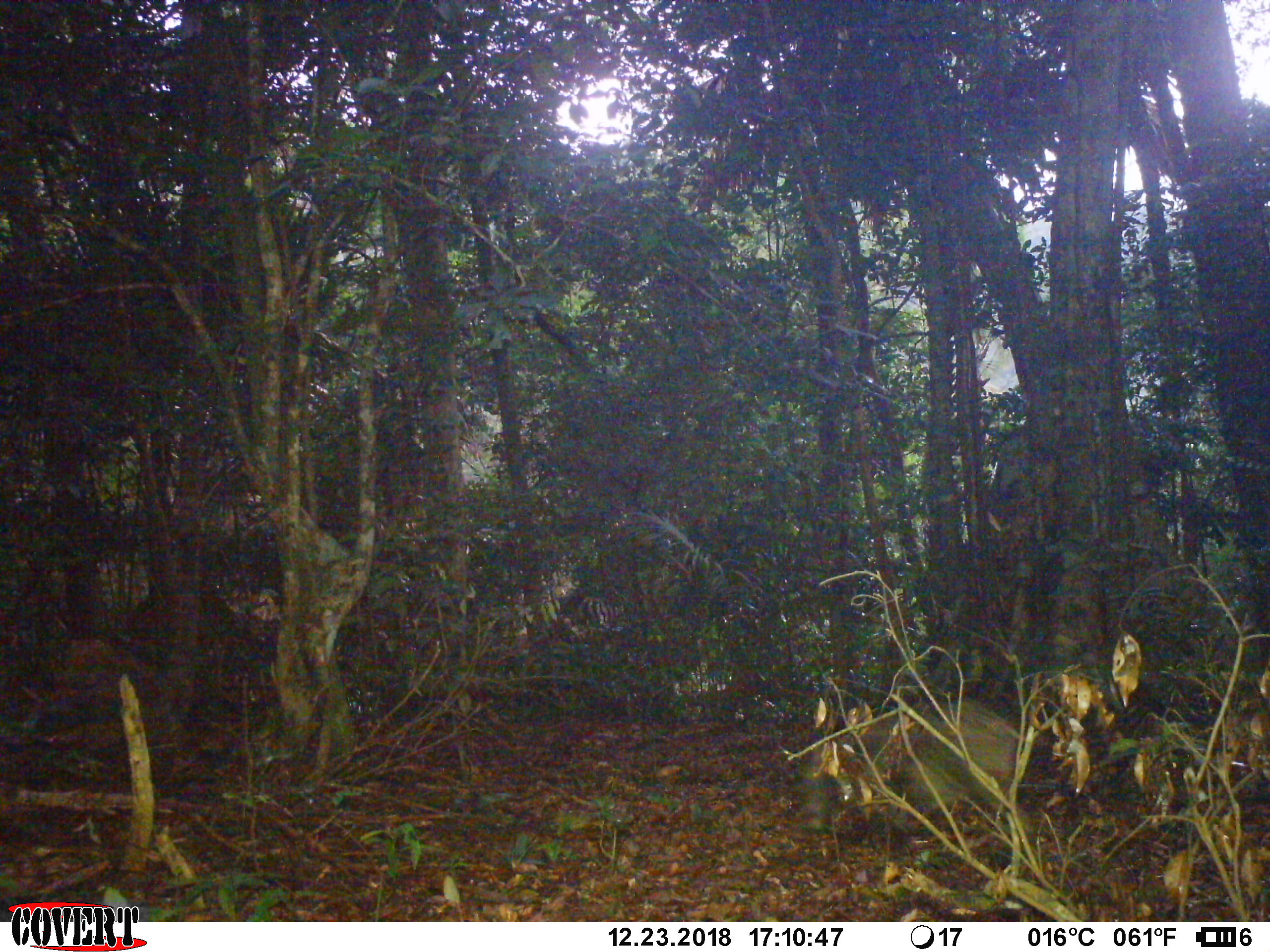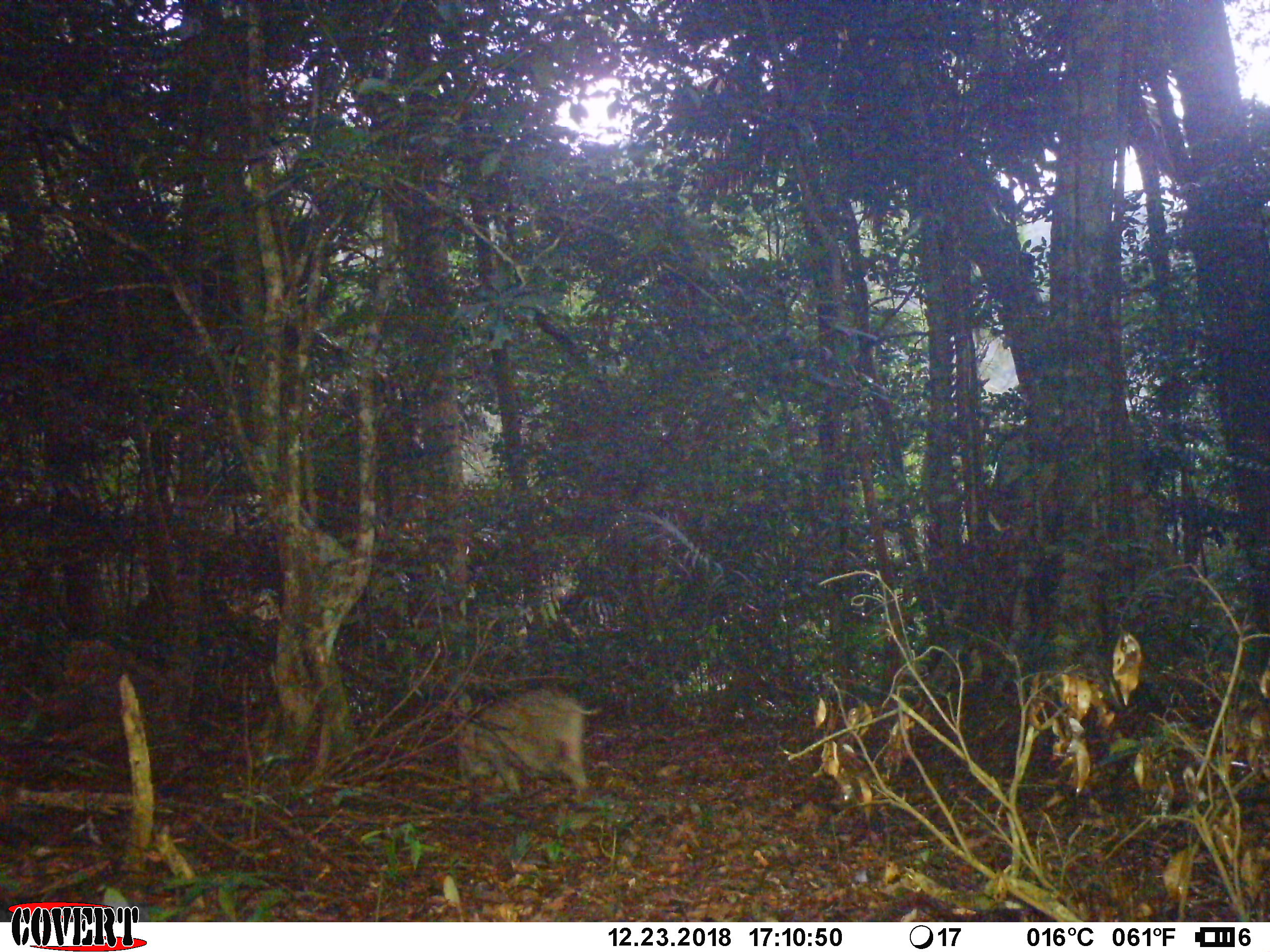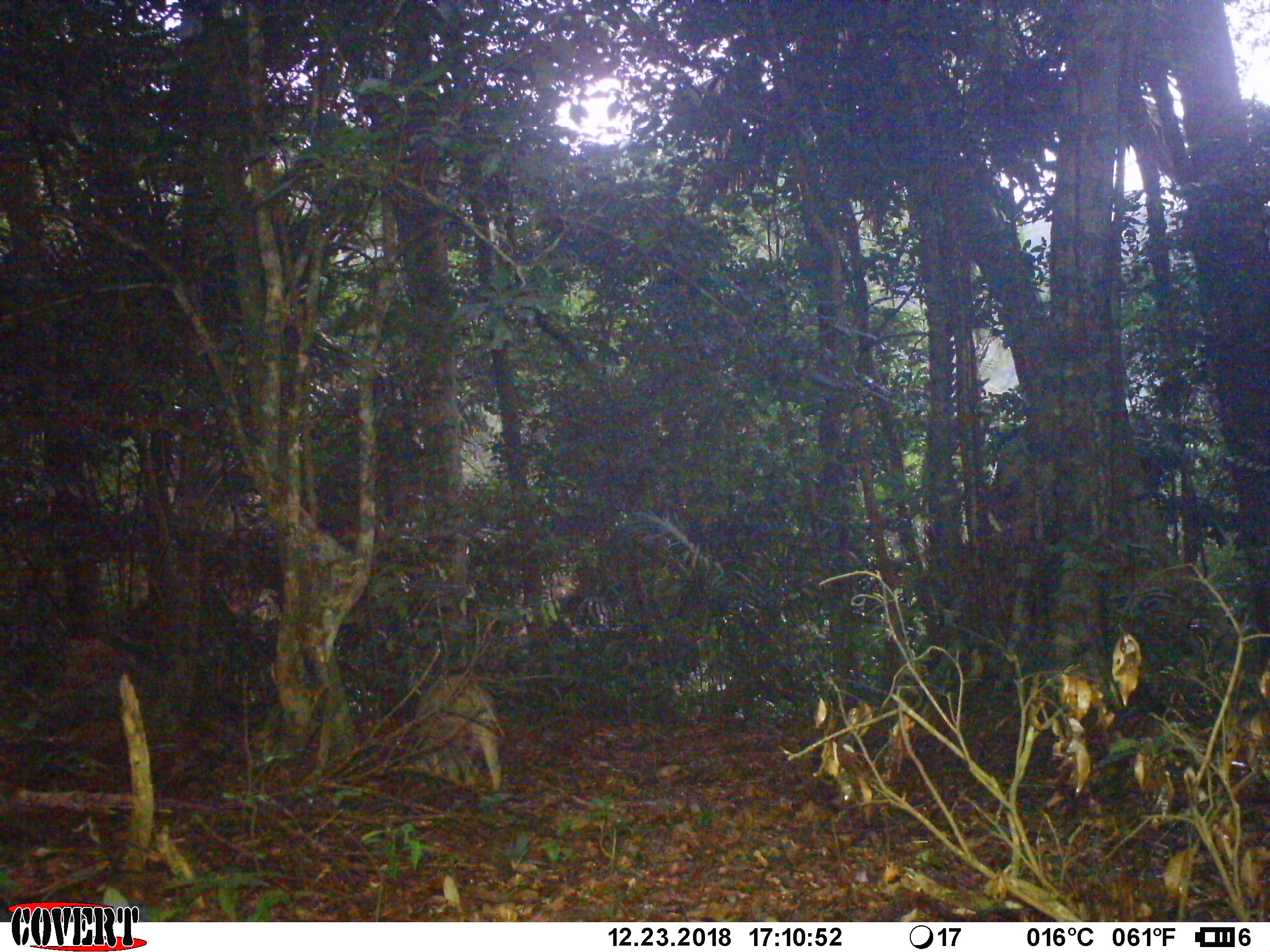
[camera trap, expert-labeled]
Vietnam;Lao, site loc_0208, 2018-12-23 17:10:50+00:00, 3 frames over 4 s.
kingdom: Animalia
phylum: Chordata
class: Mammalia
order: Artiodactyla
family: Suidae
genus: Sus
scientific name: Sus scrofa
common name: eurasian wild pig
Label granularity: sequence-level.